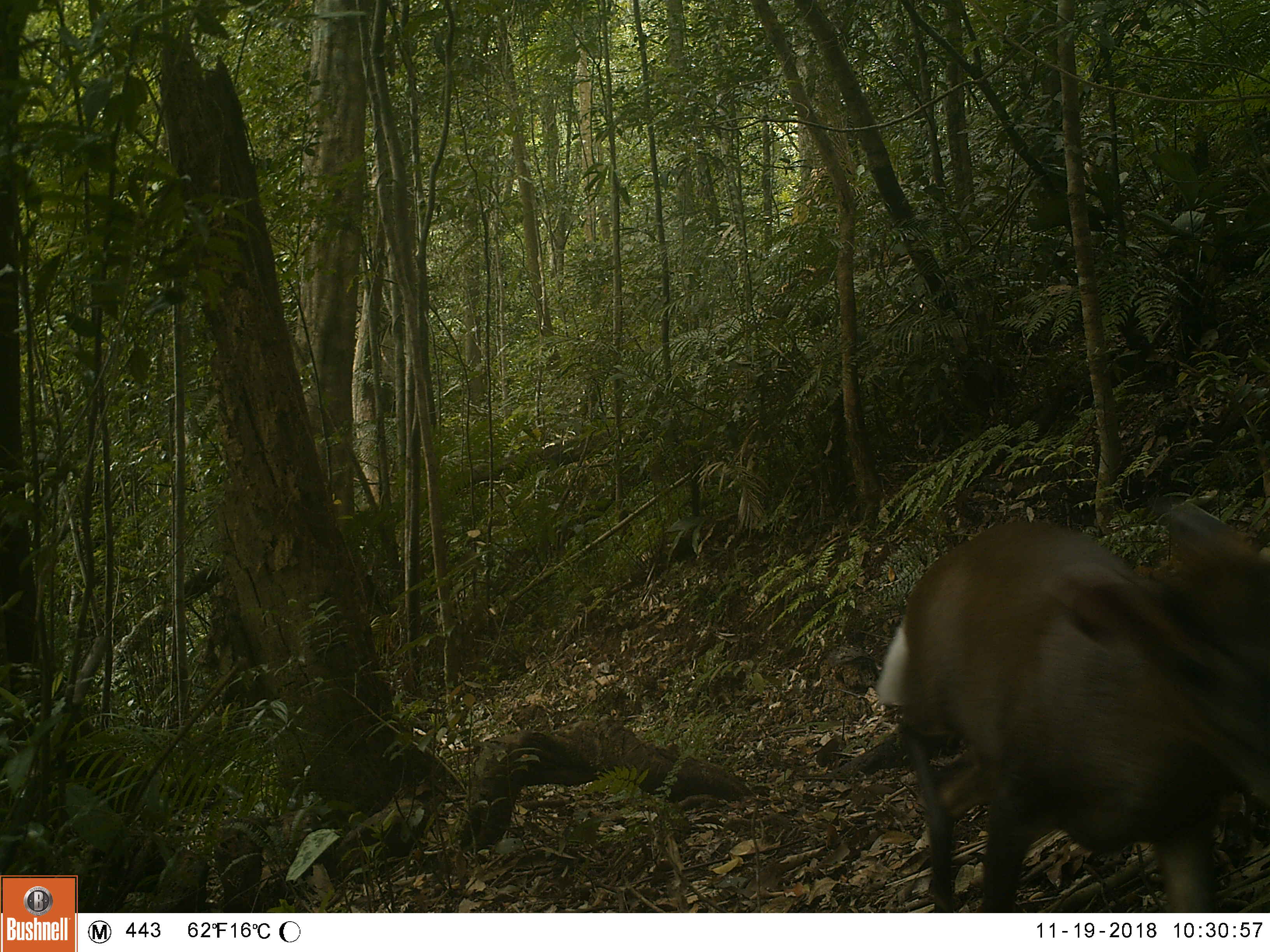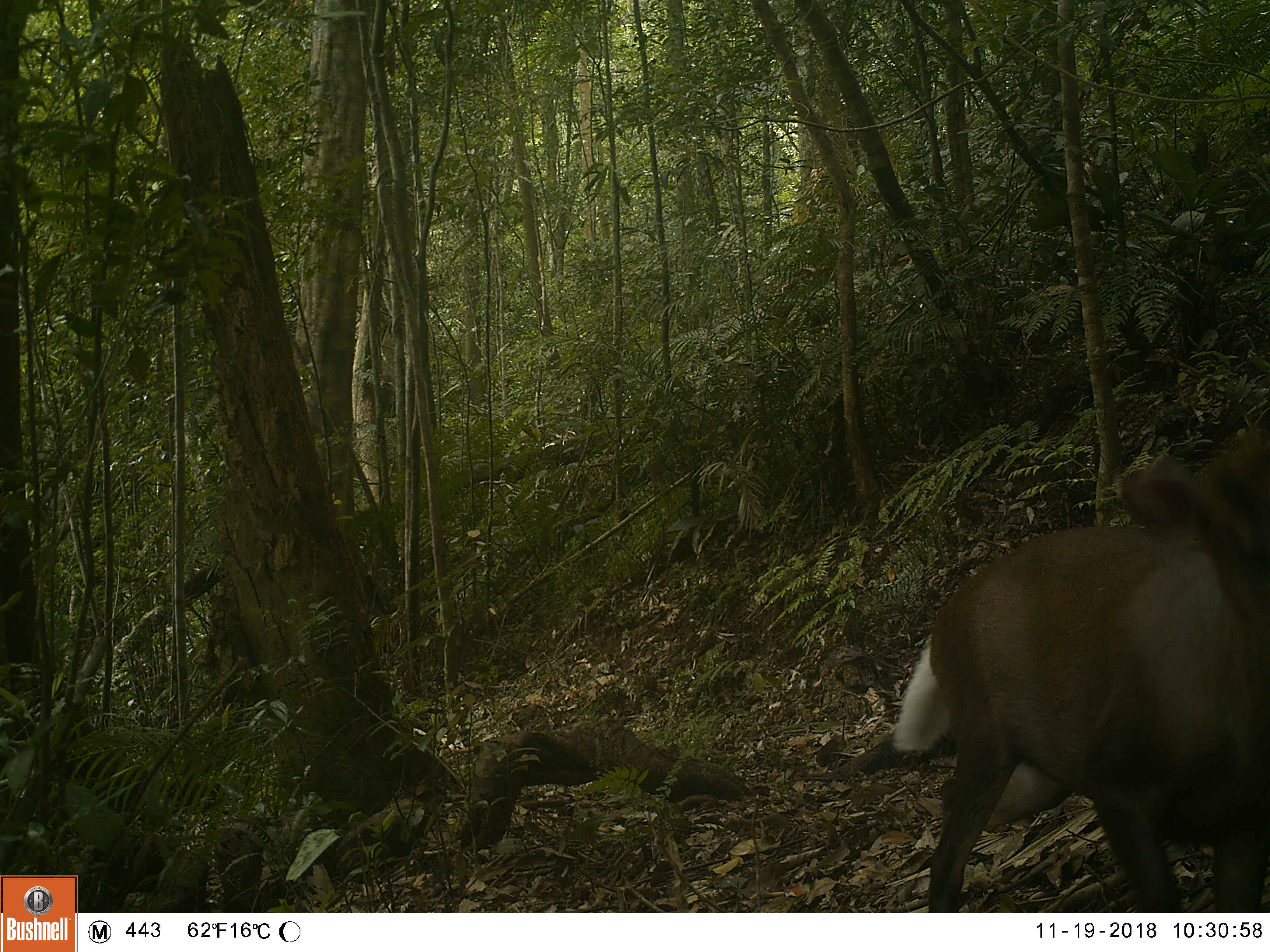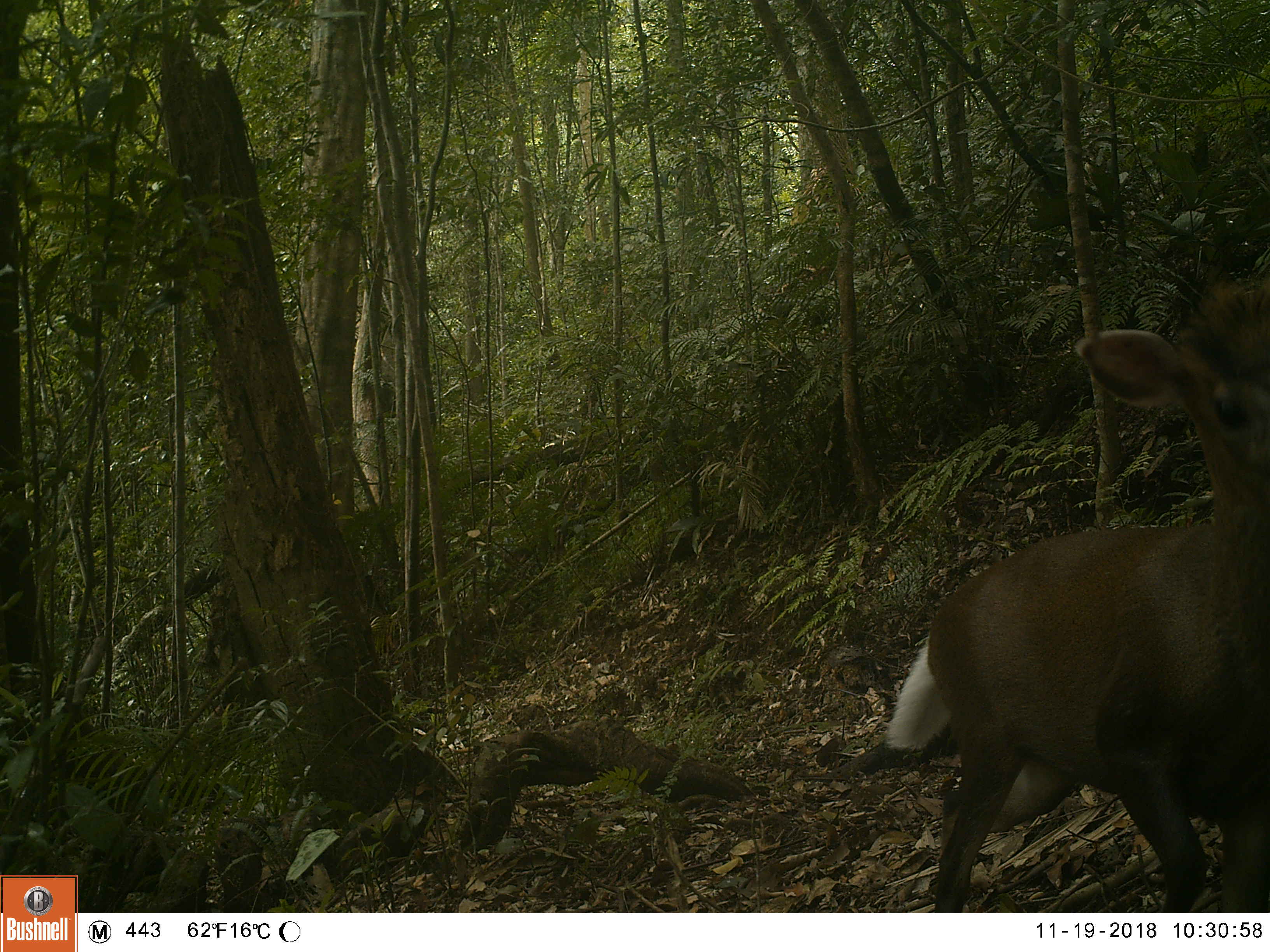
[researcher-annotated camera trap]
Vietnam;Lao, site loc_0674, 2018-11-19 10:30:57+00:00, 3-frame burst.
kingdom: Animalia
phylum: Chordata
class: Mammalia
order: Artiodactyla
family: Cervidae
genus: Muntiacus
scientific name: Muntiacus rooseveltorum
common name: roosevelt's muntjac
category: roosevelts muntjac group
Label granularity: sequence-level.